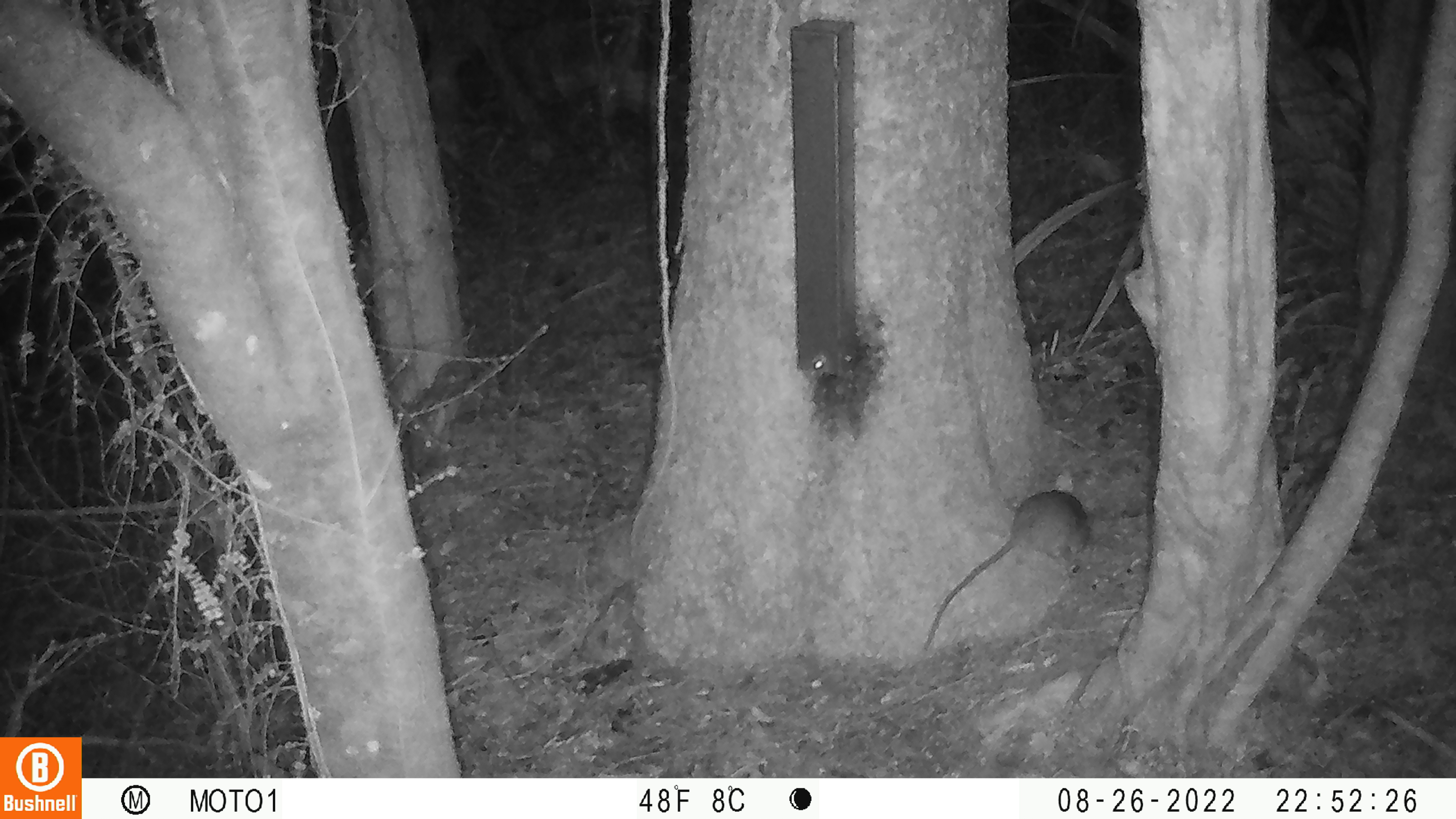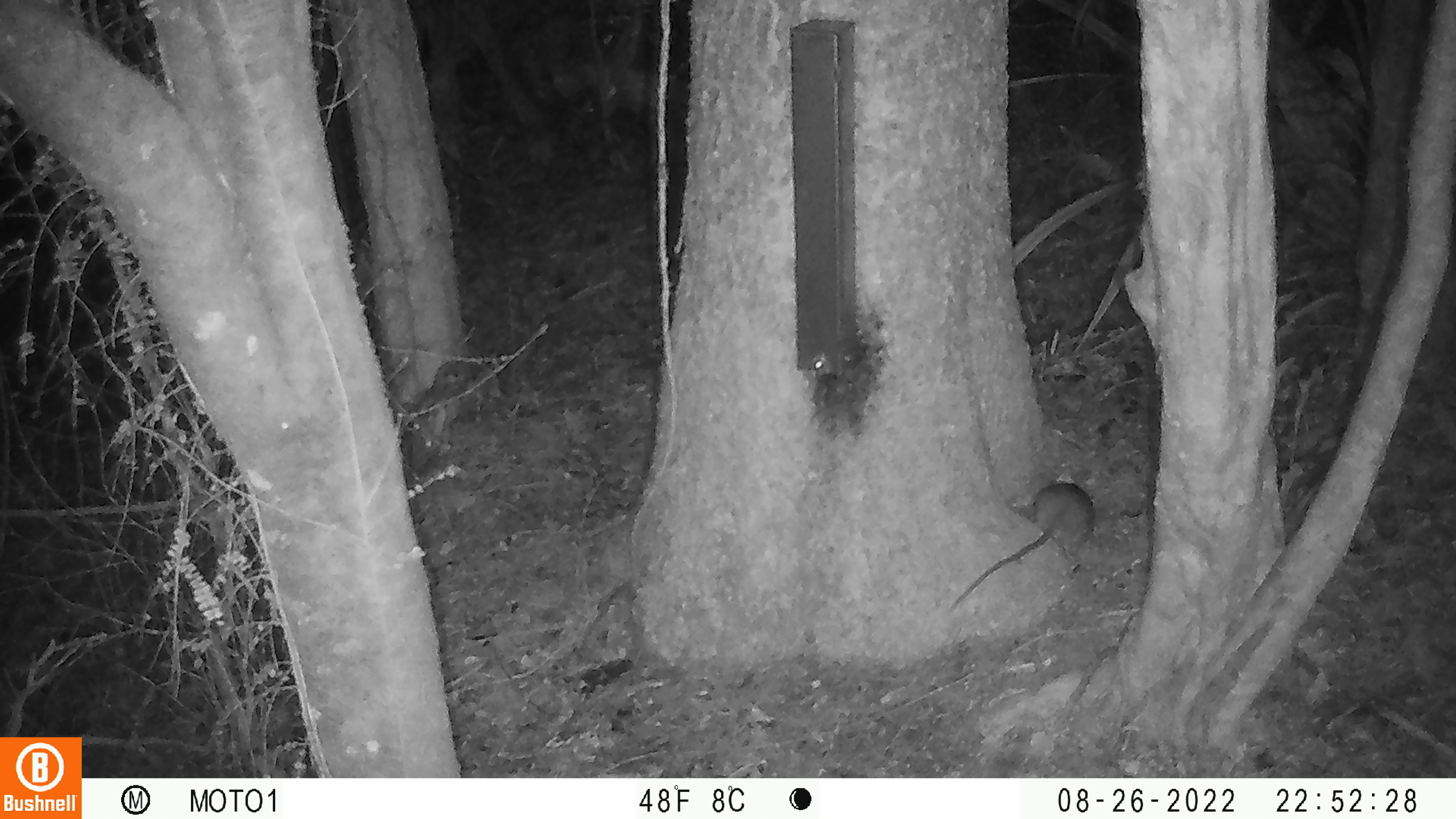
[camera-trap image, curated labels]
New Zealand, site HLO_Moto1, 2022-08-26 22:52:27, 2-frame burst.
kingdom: Animalia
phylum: Chordata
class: Mammalia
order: Rodentia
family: Muridae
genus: Rattus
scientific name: Rattus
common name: rat